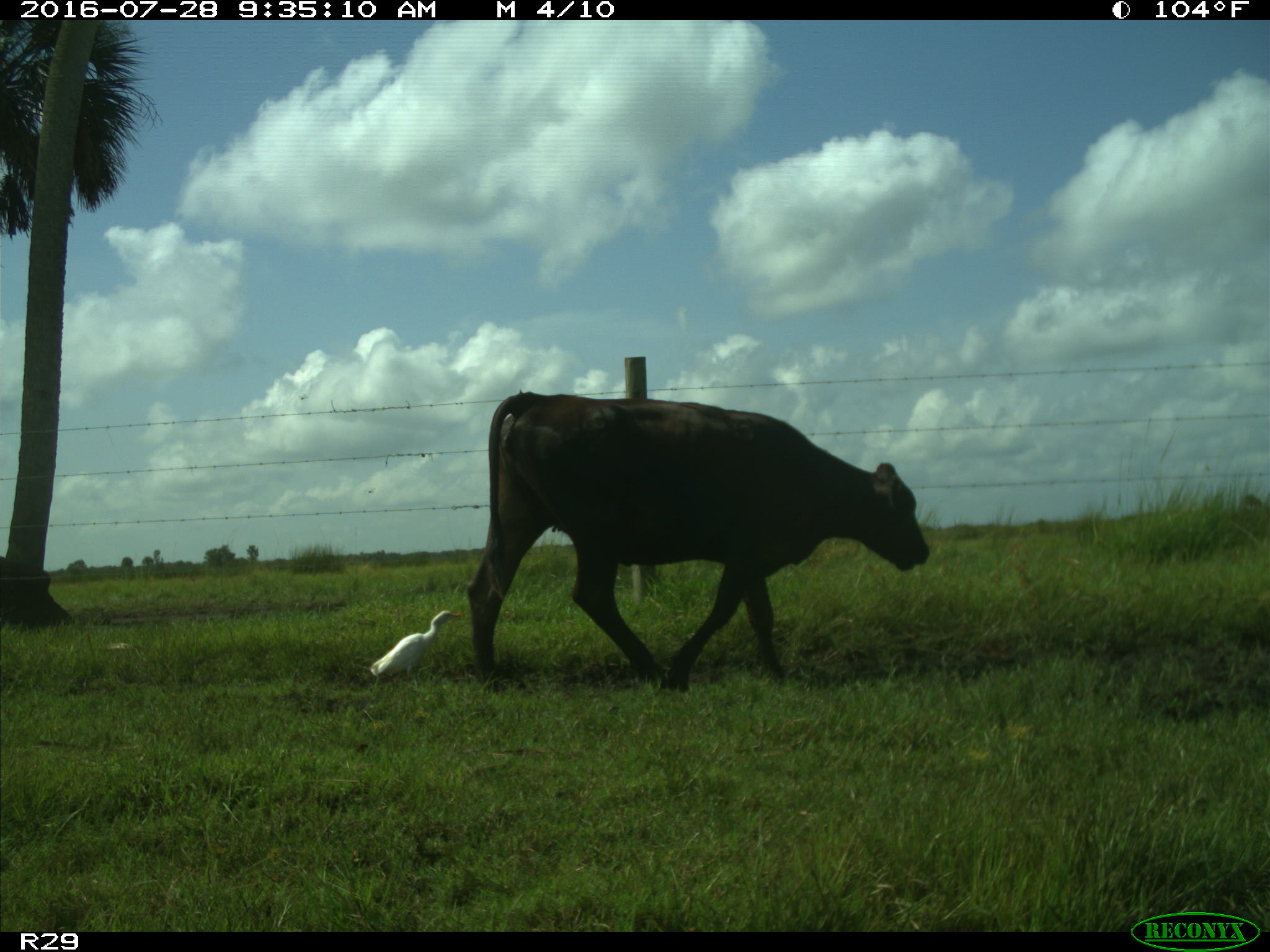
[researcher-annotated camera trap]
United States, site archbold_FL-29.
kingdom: Animalia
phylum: Chordata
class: Mammalia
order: Artiodactyla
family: Bovidae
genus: Bos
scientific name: Bos taurus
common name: domestic cow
Bos taurus (domestic cow).